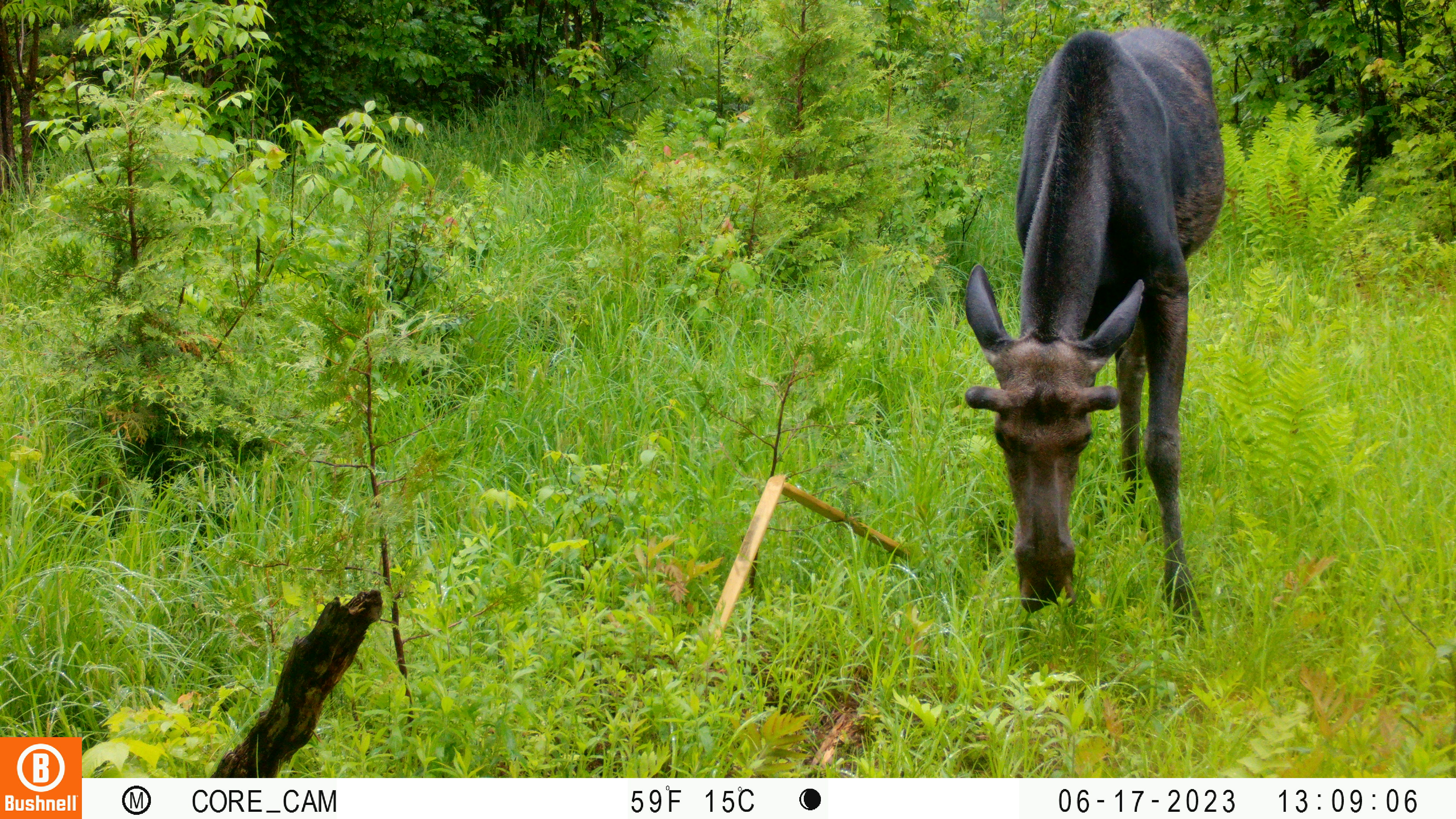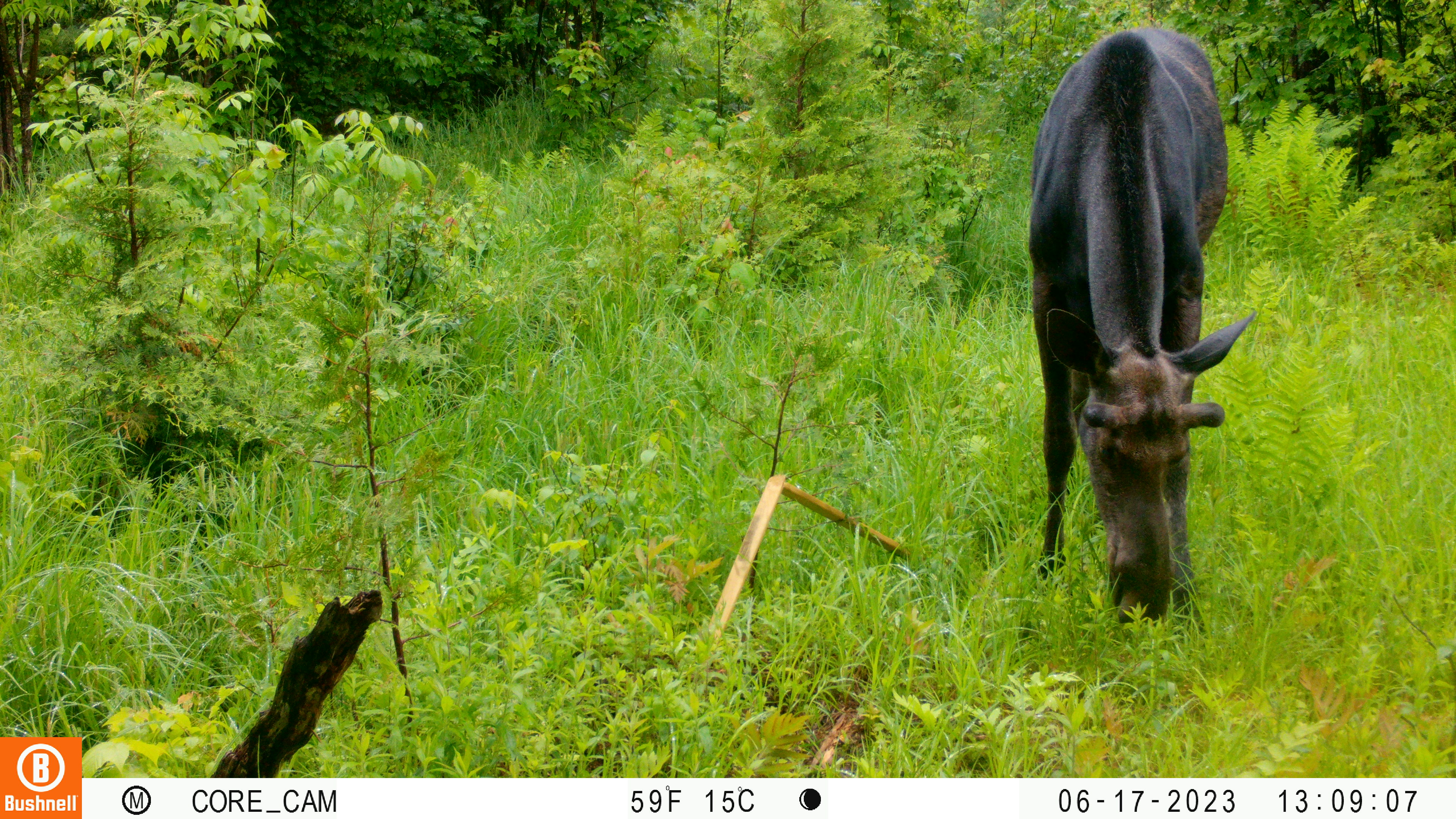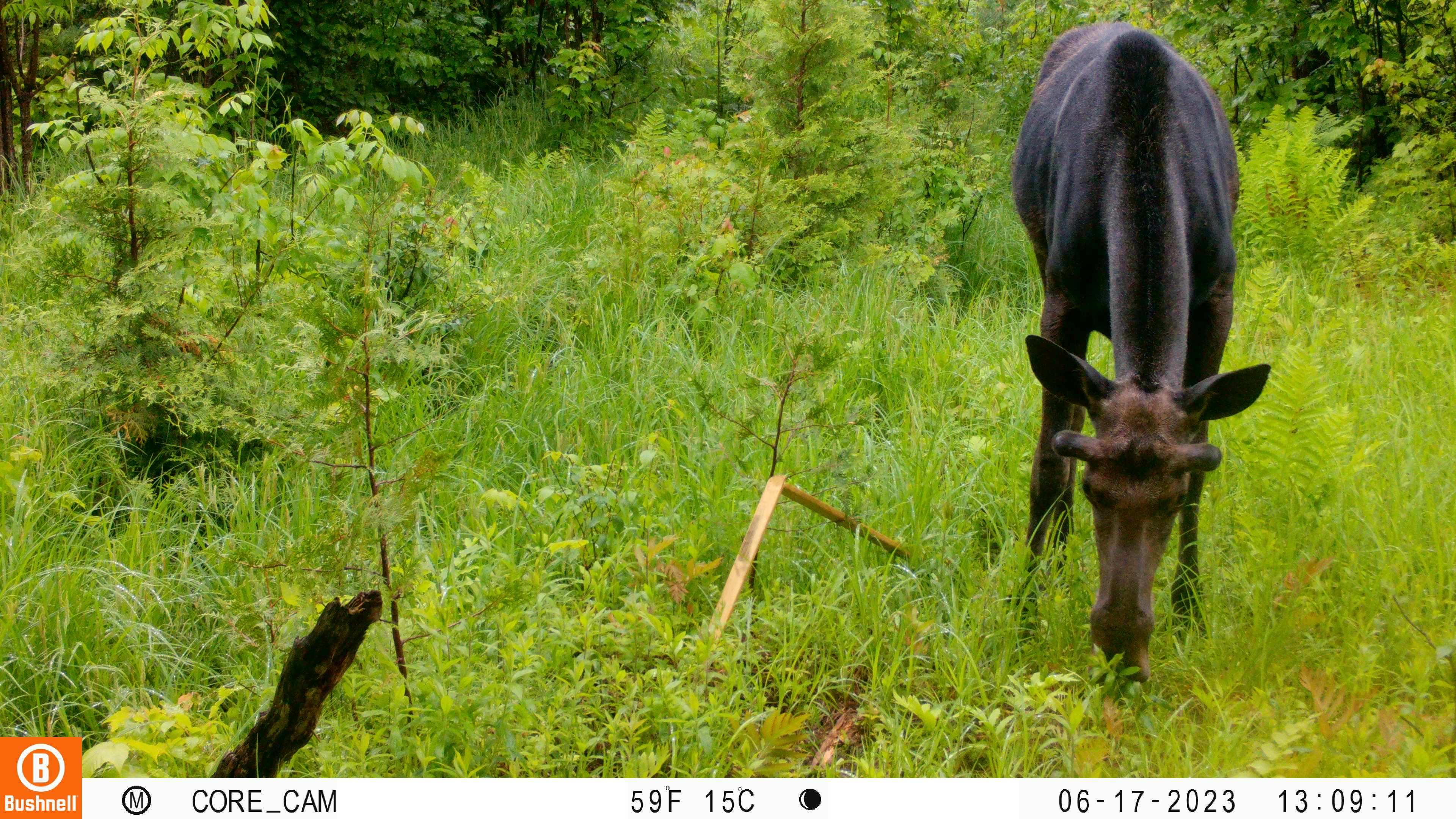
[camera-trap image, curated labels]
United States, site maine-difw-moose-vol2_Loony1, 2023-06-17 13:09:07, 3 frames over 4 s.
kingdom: Animalia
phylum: Chordata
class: Mammalia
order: Artiodactyla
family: Cervidae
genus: Alces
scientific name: Alces alces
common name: moose